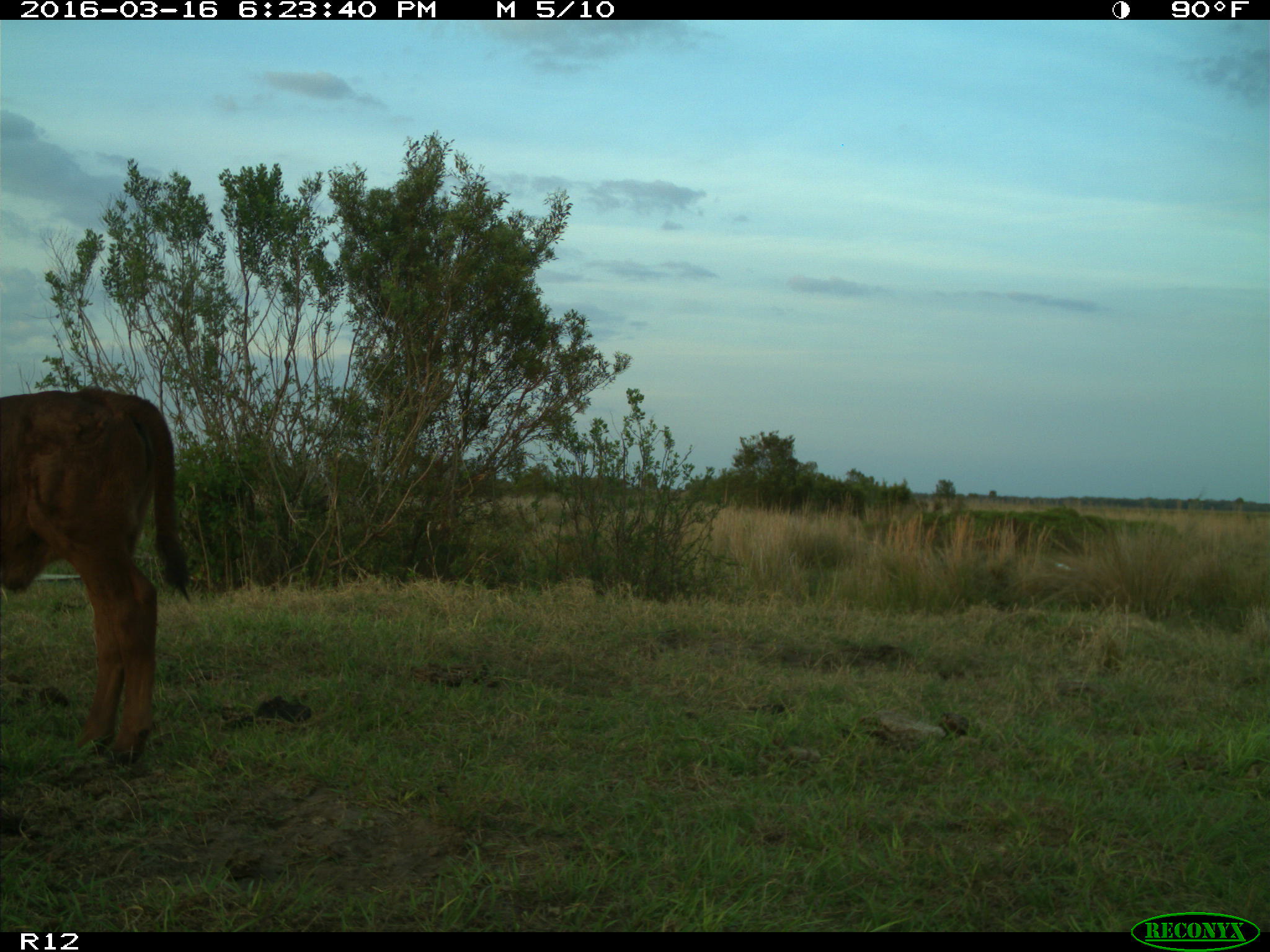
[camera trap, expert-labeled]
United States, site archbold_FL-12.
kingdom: Animalia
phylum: Chordata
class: Mammalia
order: Artiodactyla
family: Bovidae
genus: Bos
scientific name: Bos taurus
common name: domestic cow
Bos taurus (domestic cow).